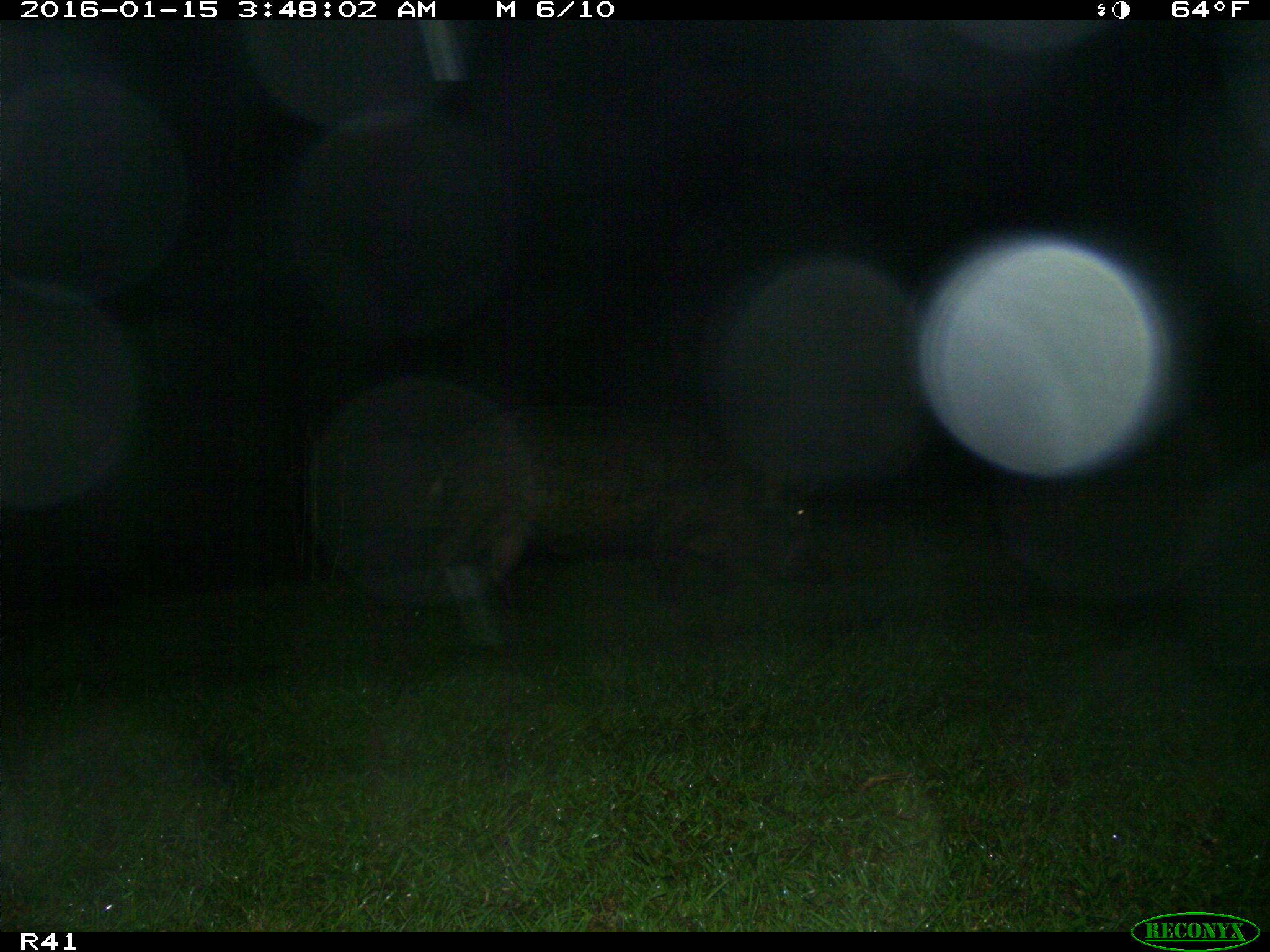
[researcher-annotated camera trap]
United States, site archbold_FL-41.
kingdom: Animalia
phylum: Chordata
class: Mammalia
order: Artiodactyla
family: Suidae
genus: Sus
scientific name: Sus scrofa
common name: wild boar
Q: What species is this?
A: Sus scrofa (wild boar).